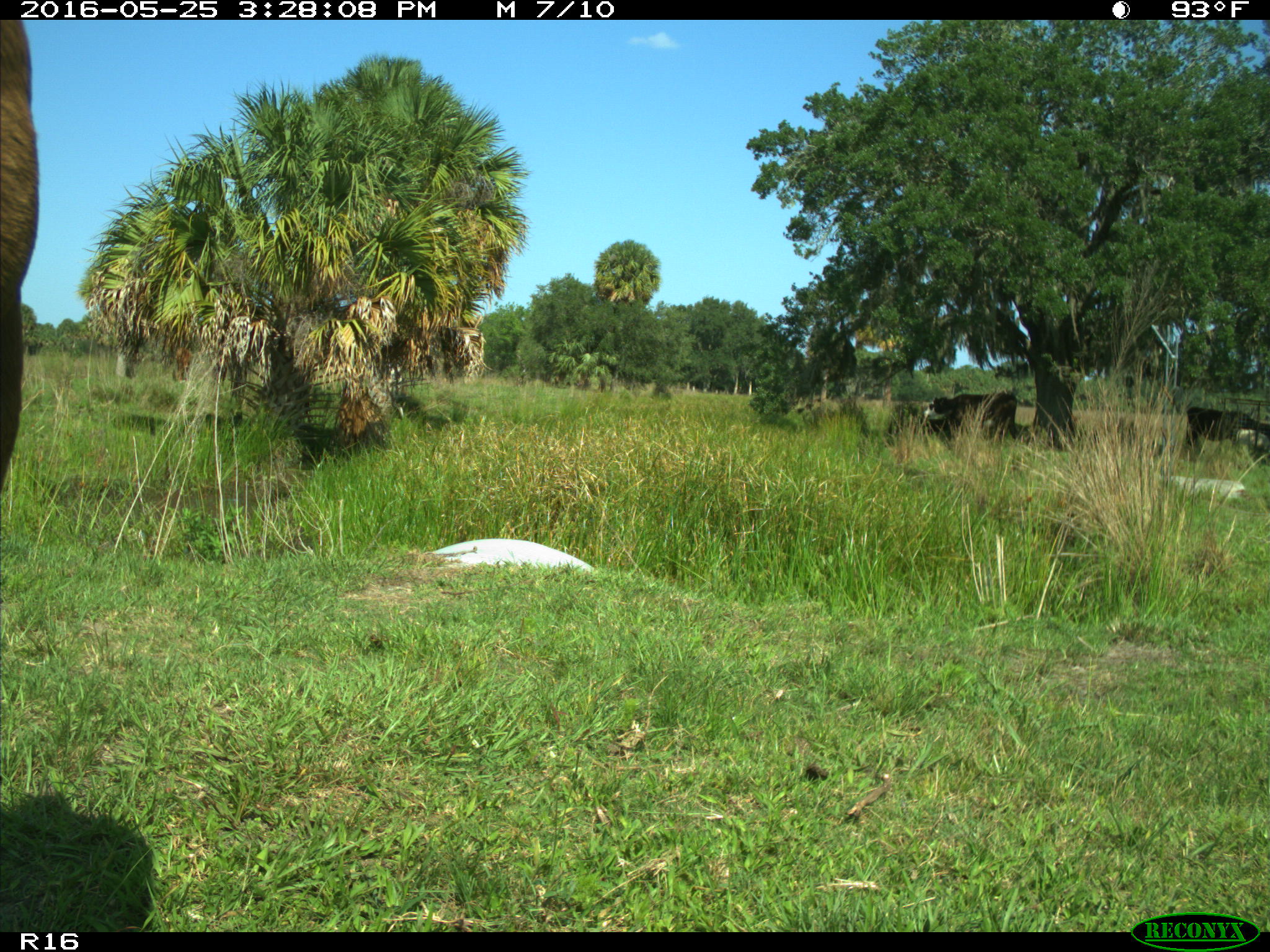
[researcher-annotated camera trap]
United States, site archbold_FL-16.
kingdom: Animalia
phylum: Chordata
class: Mammalia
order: Artiodactyla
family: Bovidae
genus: Bos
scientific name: Bos taurus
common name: domestic cow